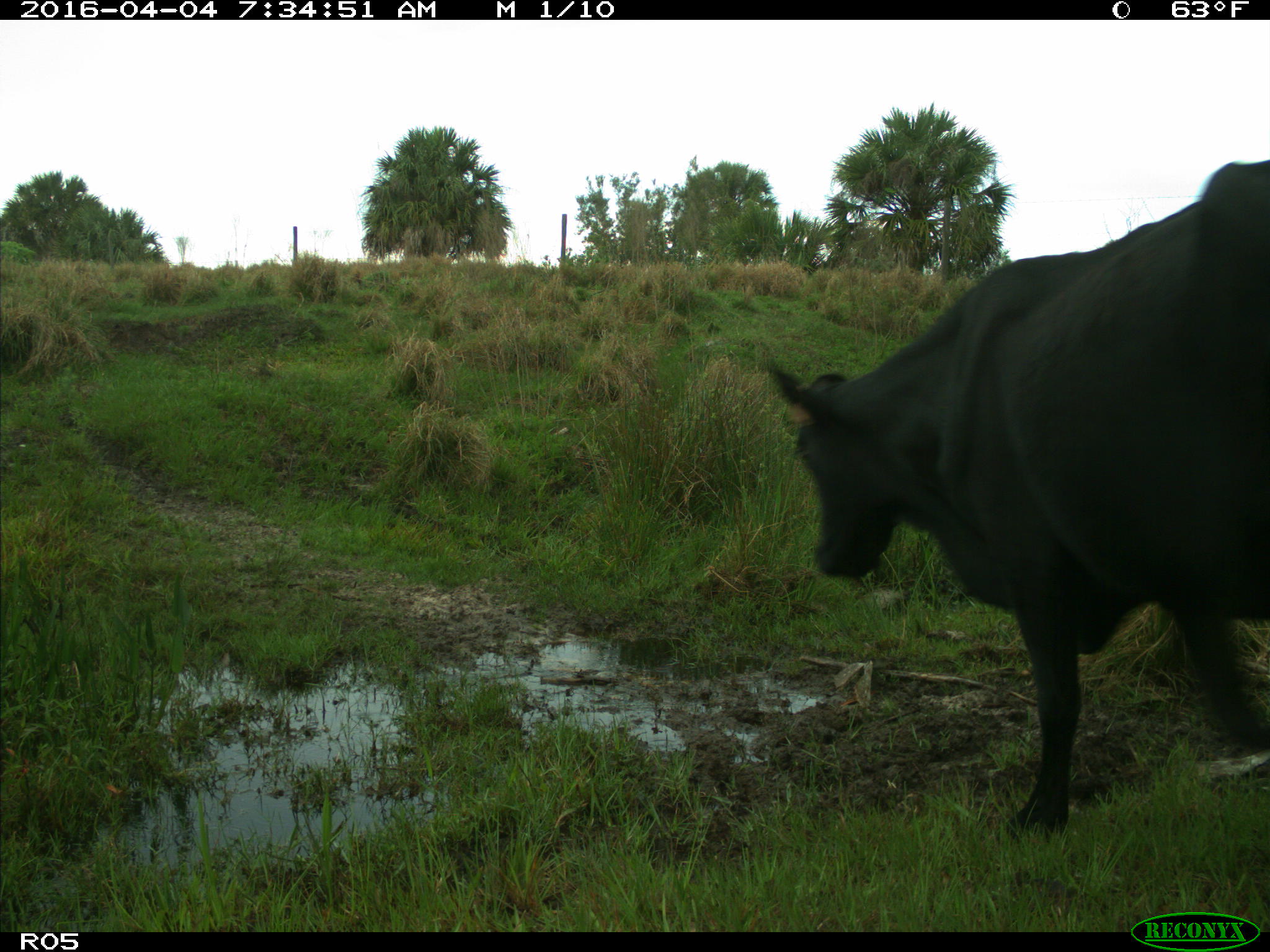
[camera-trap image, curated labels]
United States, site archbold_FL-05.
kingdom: Animalia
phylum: Chordata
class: Mammalia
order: Artiodactyla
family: Bovidae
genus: Bos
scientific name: Bos taurus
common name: domestic cow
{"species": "Bos taurus (domestic cow)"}